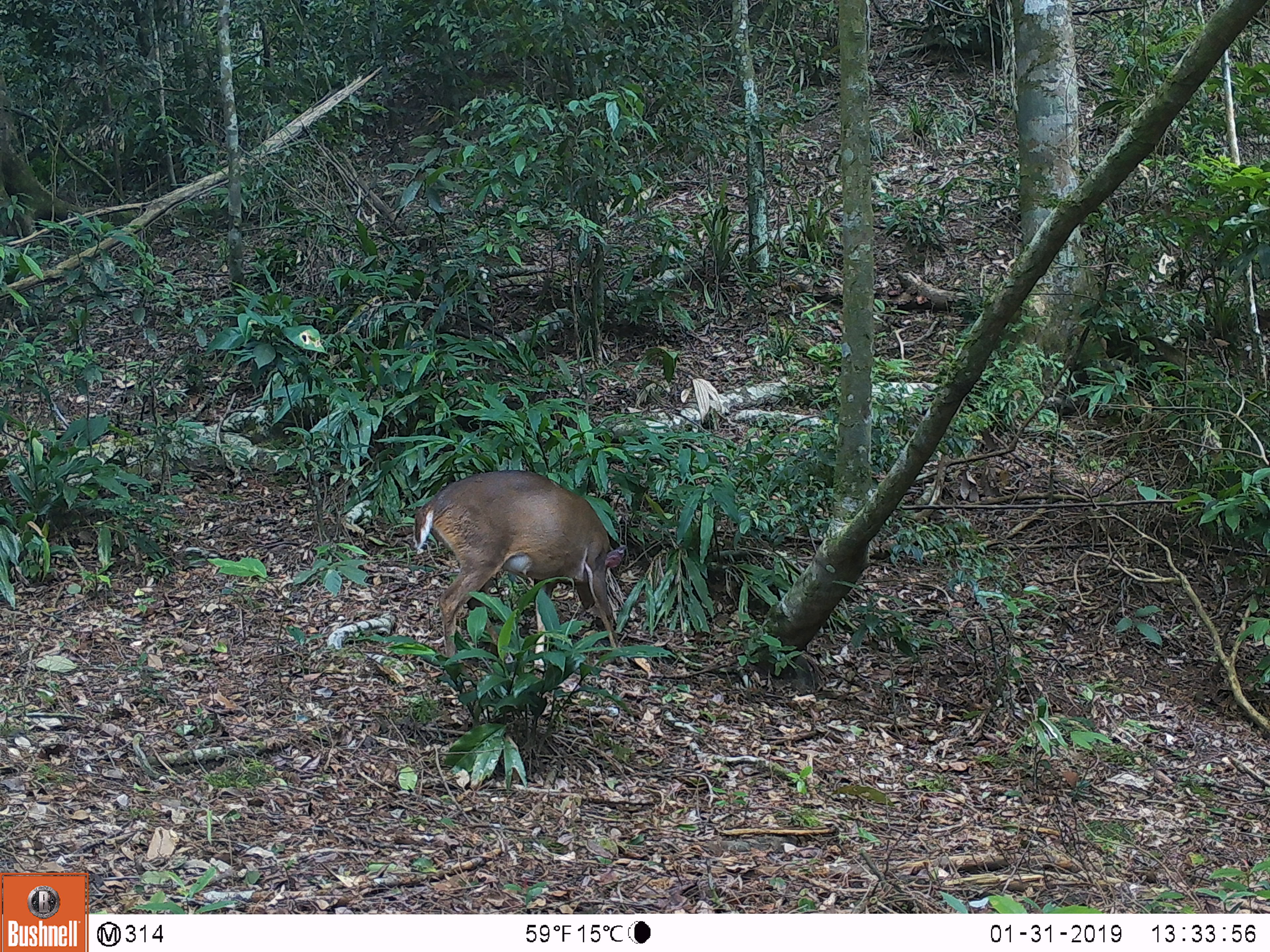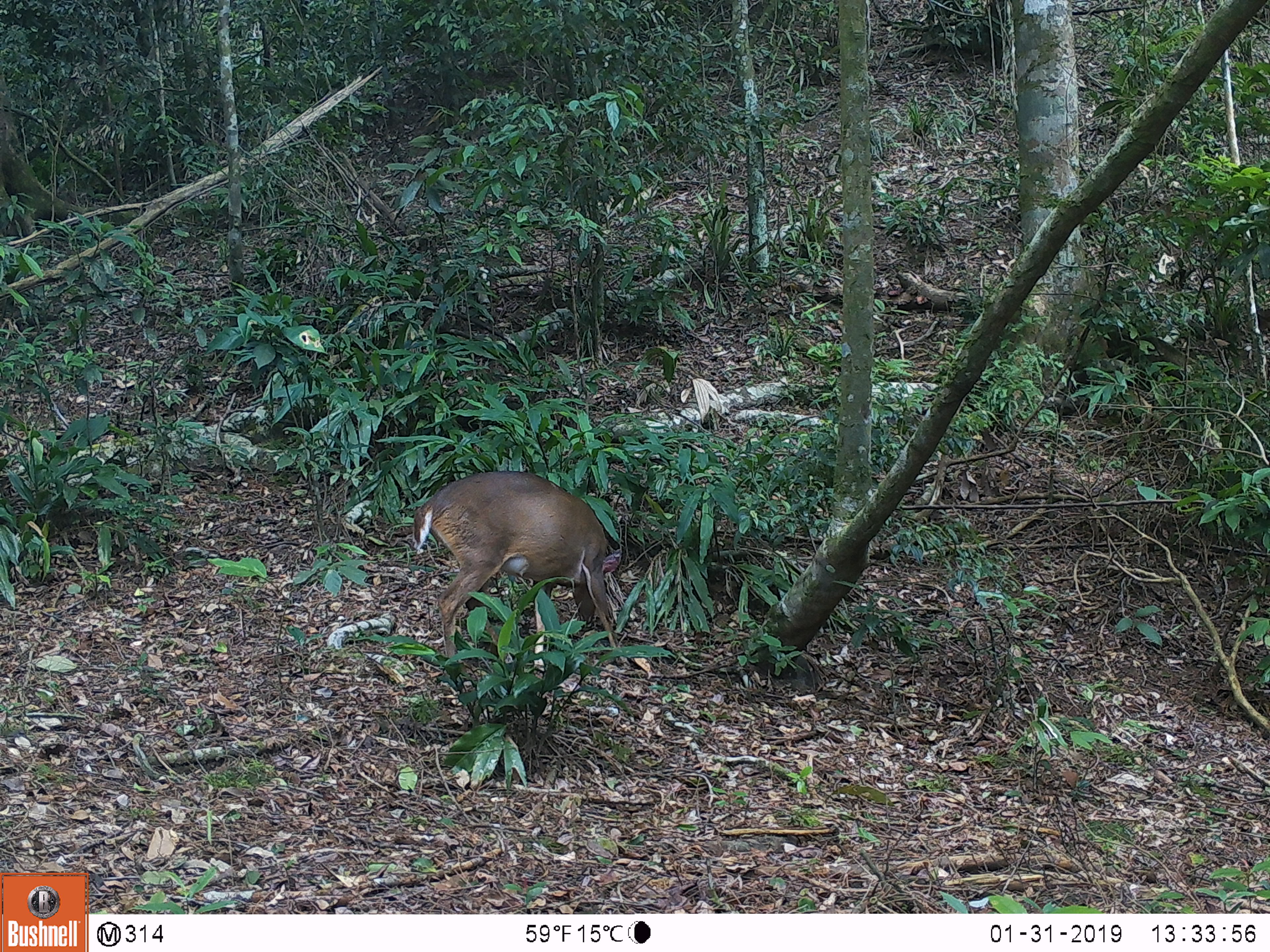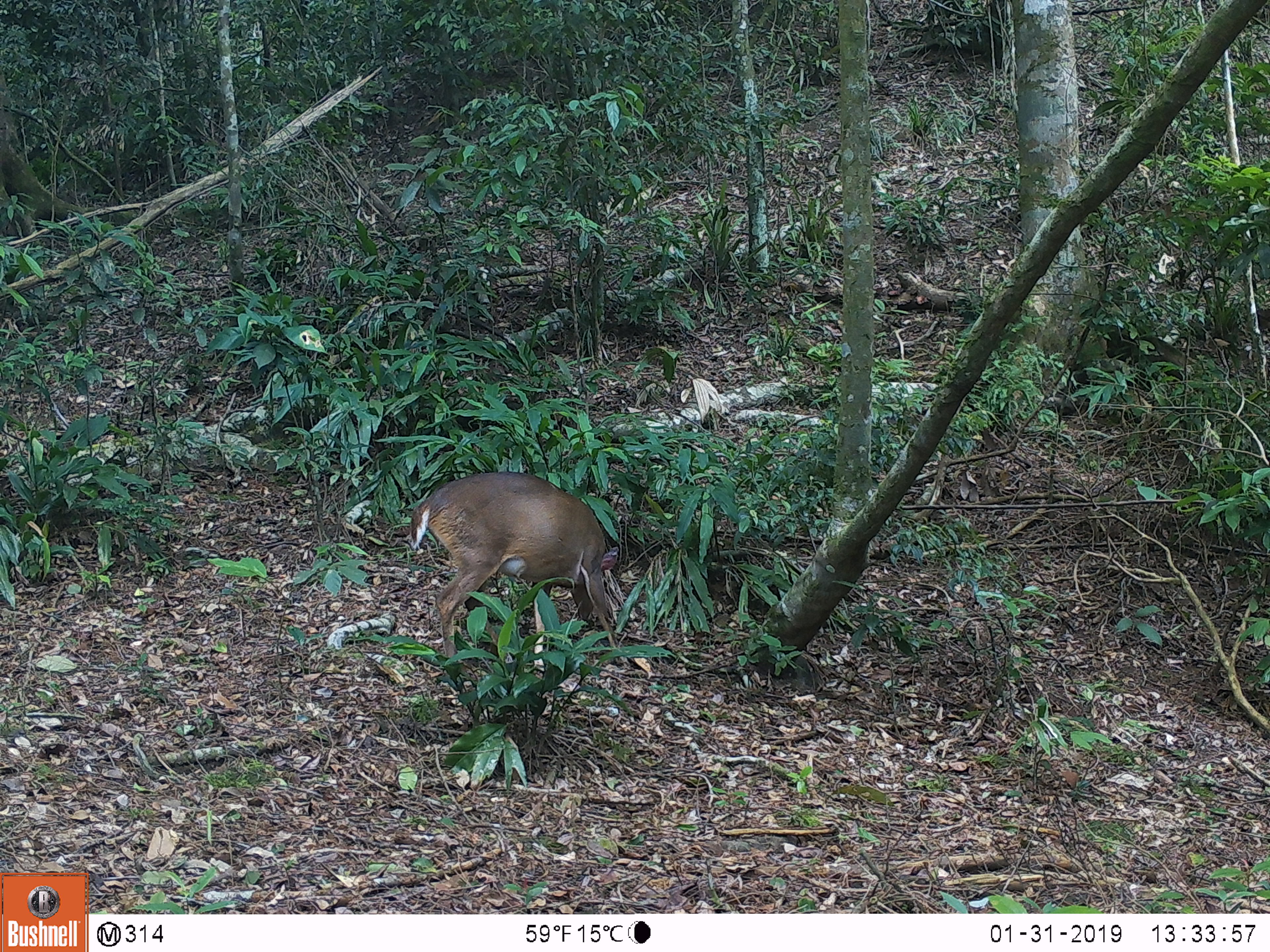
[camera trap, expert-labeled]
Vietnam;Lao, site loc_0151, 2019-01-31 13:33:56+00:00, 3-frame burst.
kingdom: Animalia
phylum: Chordata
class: Mammalia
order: Artiodactyla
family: Cervidae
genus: Muntiacus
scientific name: Muntiacus vuquangensis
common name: large-antlered muntjac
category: large antlered muntjac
Large antlered muntjac (large-antlered muntjac) (Muntiacus vuquangensis). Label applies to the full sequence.